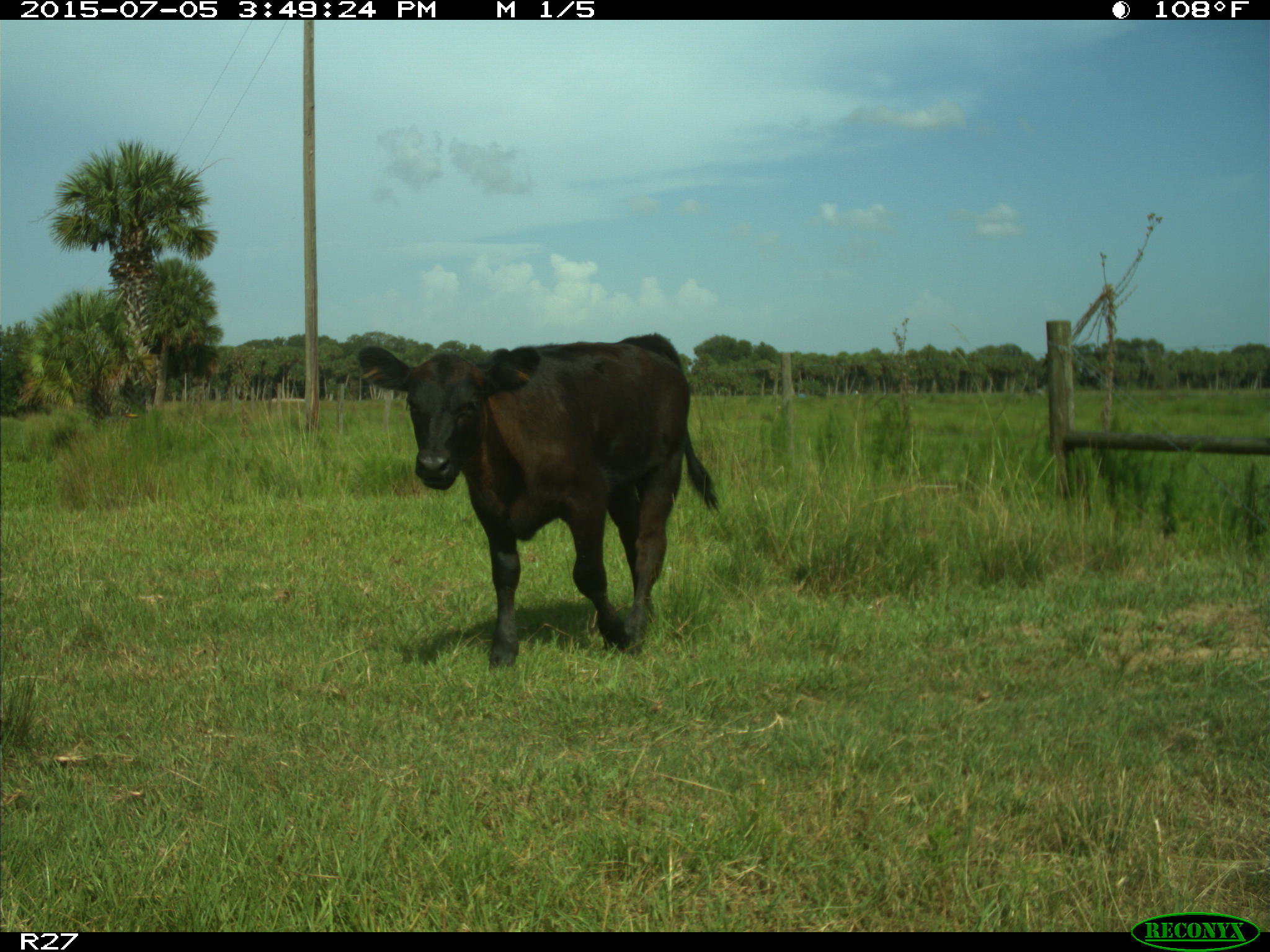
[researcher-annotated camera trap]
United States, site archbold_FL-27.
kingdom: Animalia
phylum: Chordata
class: Mammalia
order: Artiodactyla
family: Bovidae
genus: Bos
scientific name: Bos taurus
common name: domestic cow